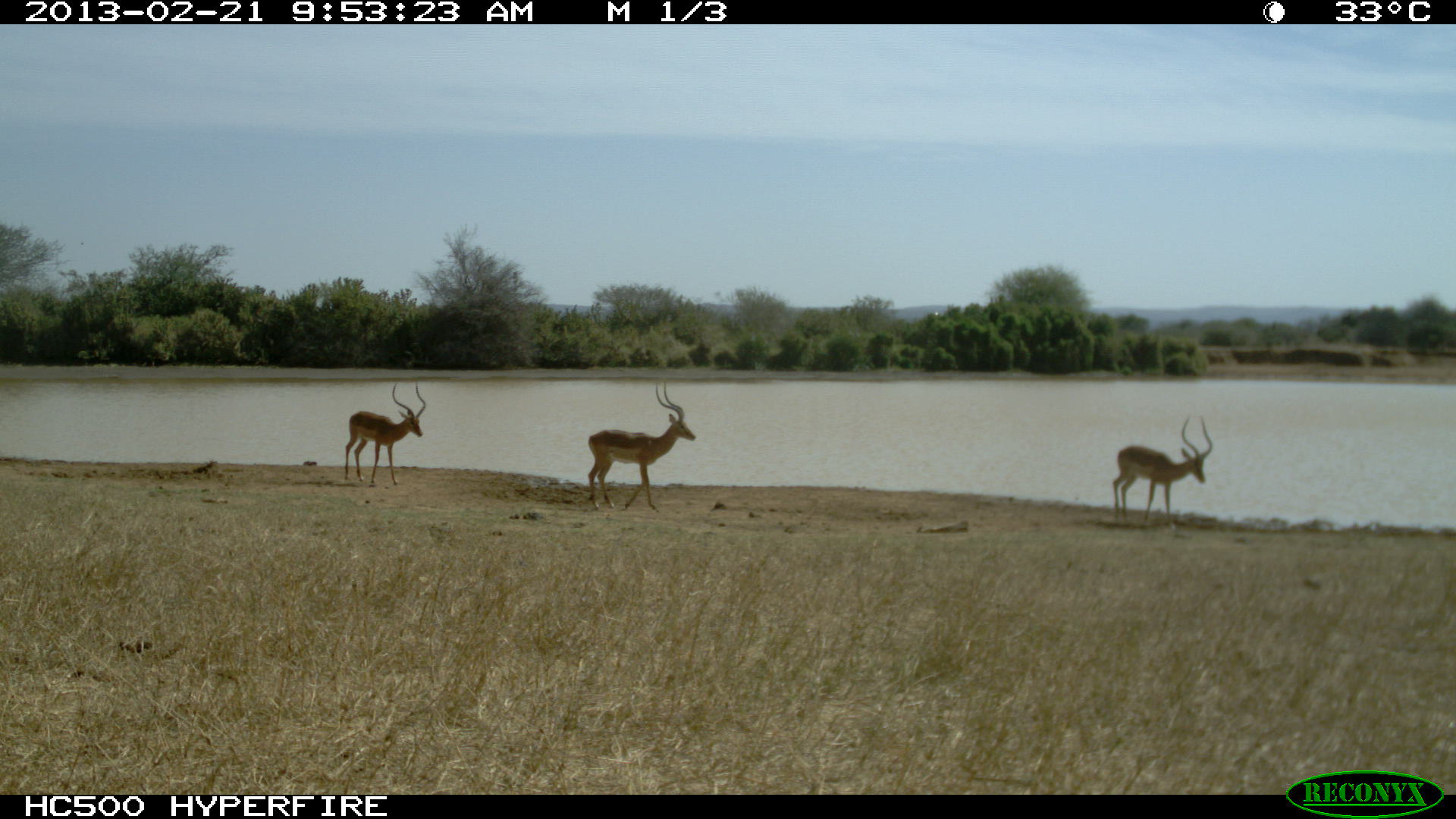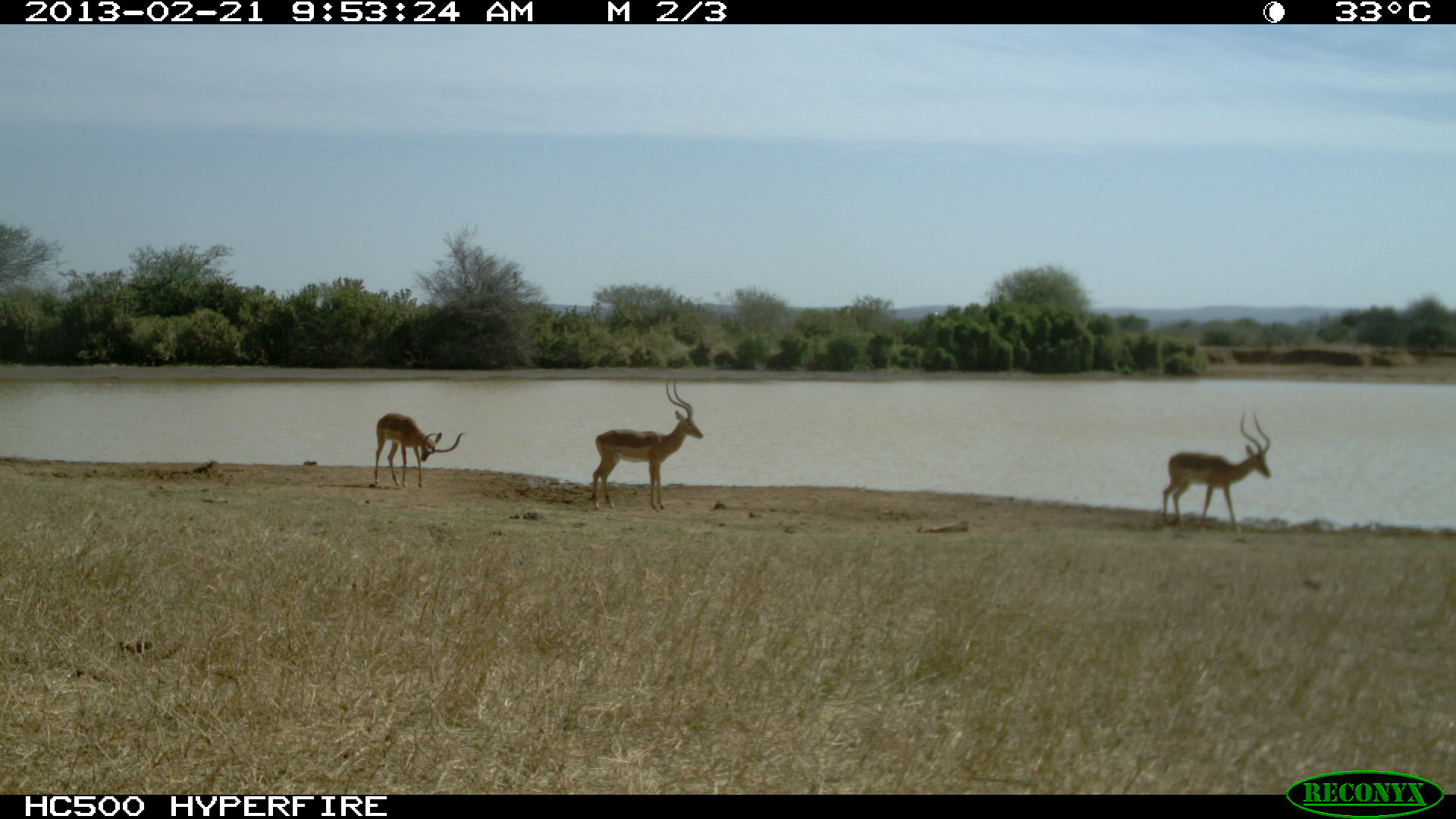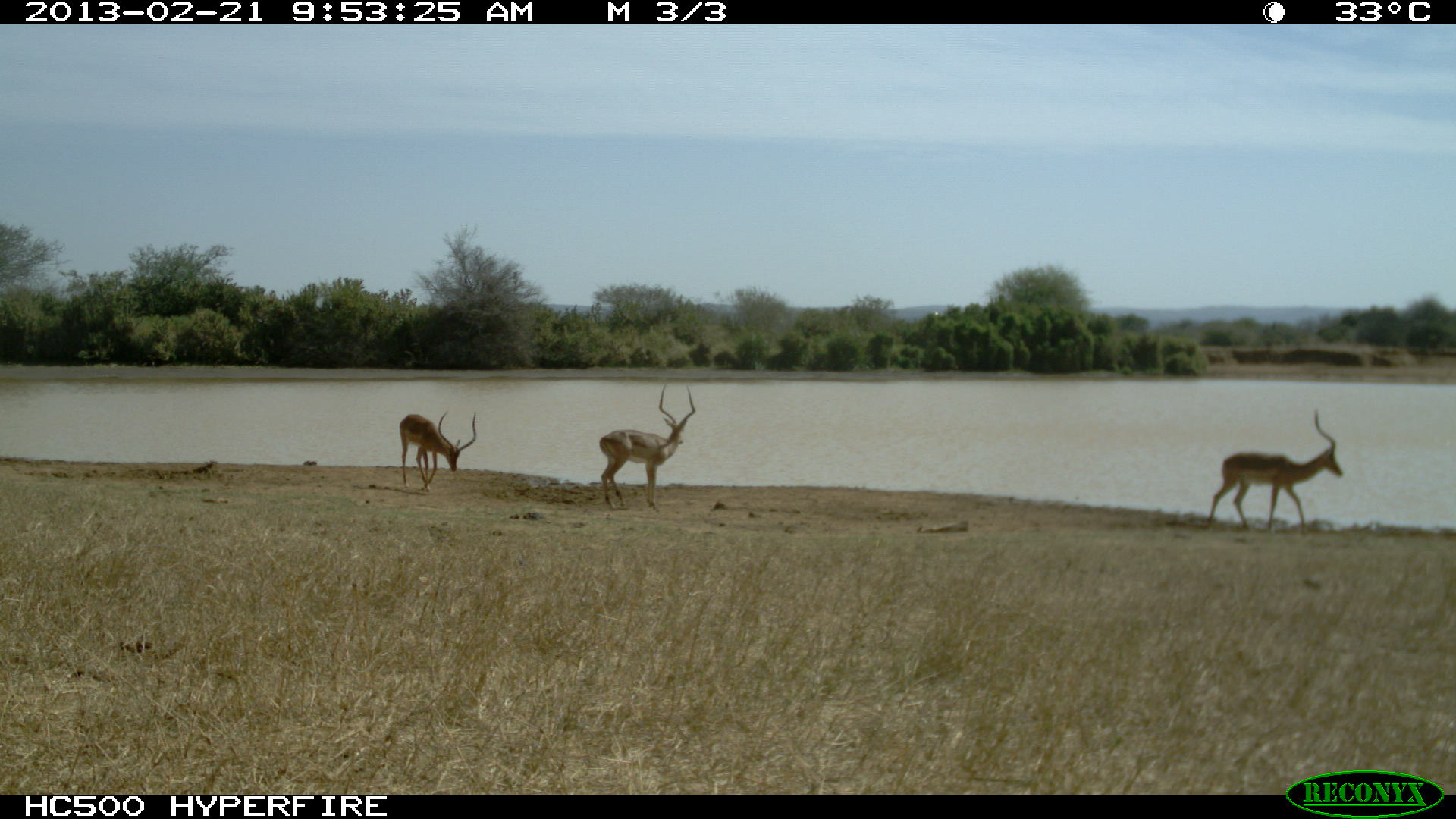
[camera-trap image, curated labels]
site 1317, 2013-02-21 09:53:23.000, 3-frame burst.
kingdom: Animalia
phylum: Chordata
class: Mammalia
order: Artiodactyla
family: Bovidae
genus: Aepyceros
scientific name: Aepyceros melampus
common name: impala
Aepyceros melampus (impala), count 3.